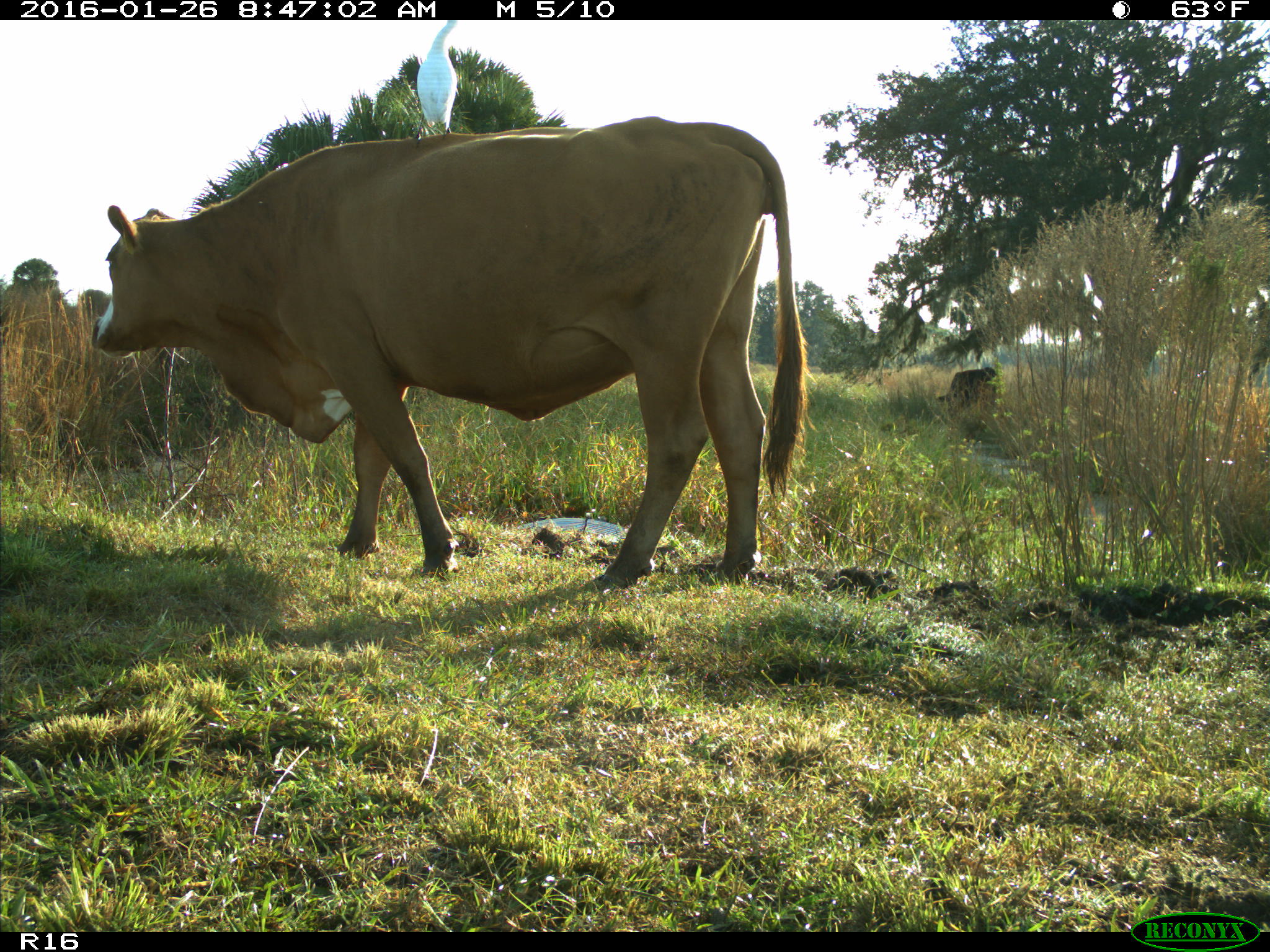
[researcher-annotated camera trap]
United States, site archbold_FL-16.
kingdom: Animalia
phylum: Chordata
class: Mammalia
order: Artiodactyla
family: Bovidae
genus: Bos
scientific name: Bos taurus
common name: domestic cow